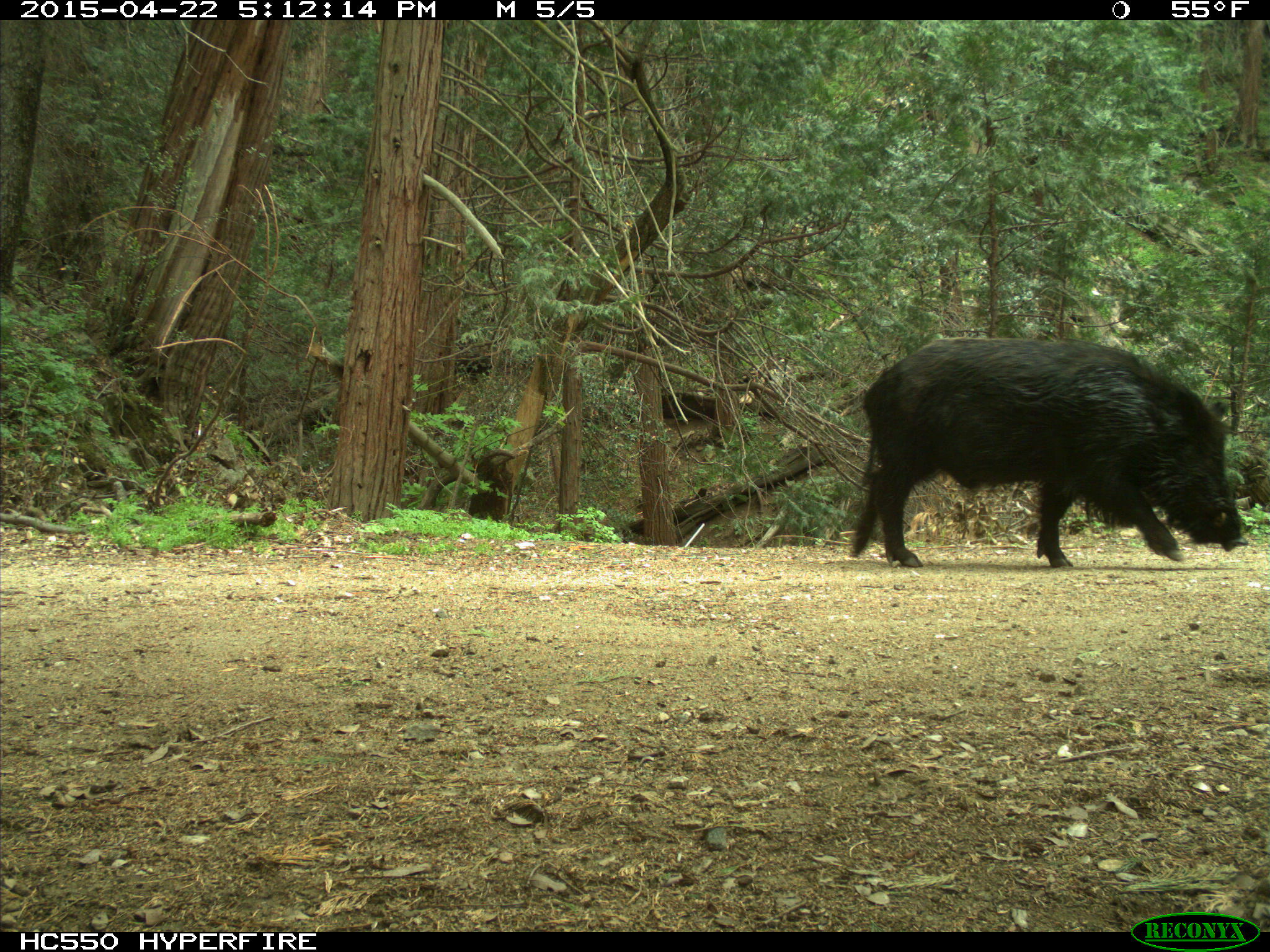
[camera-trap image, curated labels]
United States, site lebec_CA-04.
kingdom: Animalia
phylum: Chordata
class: Mammalia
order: Artiodactyla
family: Suidae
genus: Sus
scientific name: Sus scrofa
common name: wild boar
Sus scrofa (wild boar).